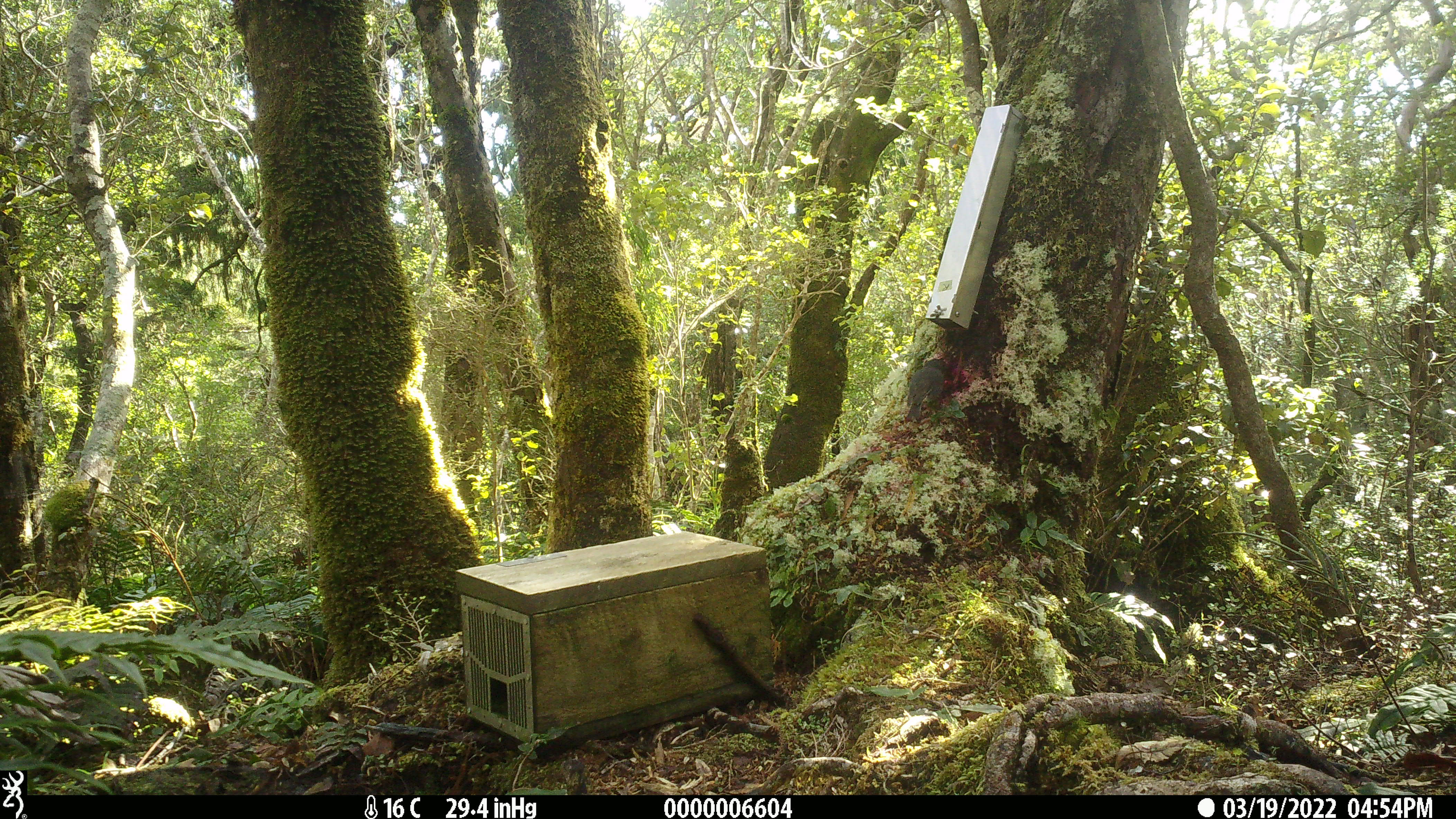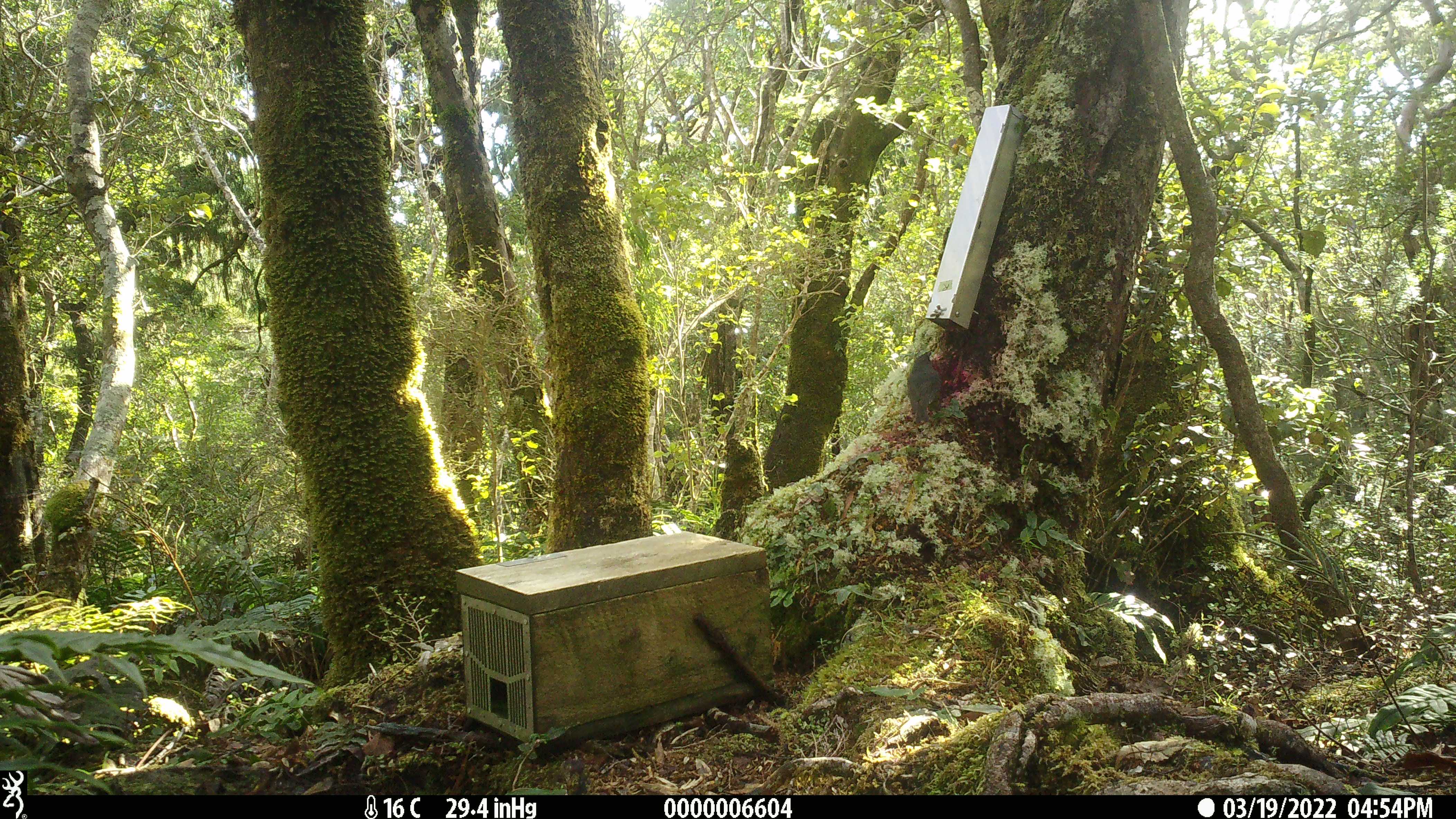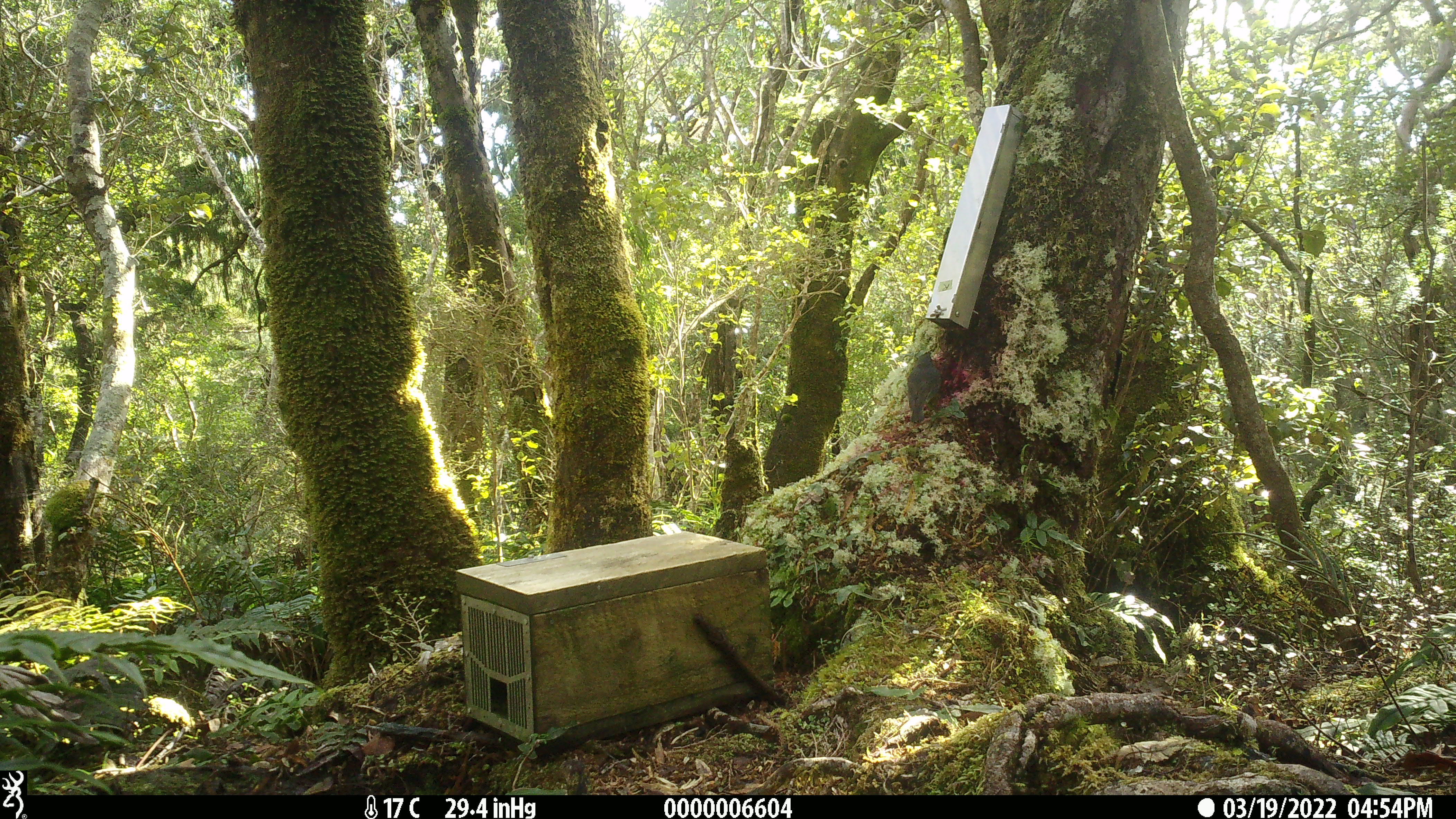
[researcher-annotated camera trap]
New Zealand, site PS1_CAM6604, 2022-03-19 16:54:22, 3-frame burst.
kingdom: Animalia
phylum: Chordata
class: Aves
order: Passeriformes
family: Petroicidae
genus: Petroica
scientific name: Petroica australis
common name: new zealand robin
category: robin